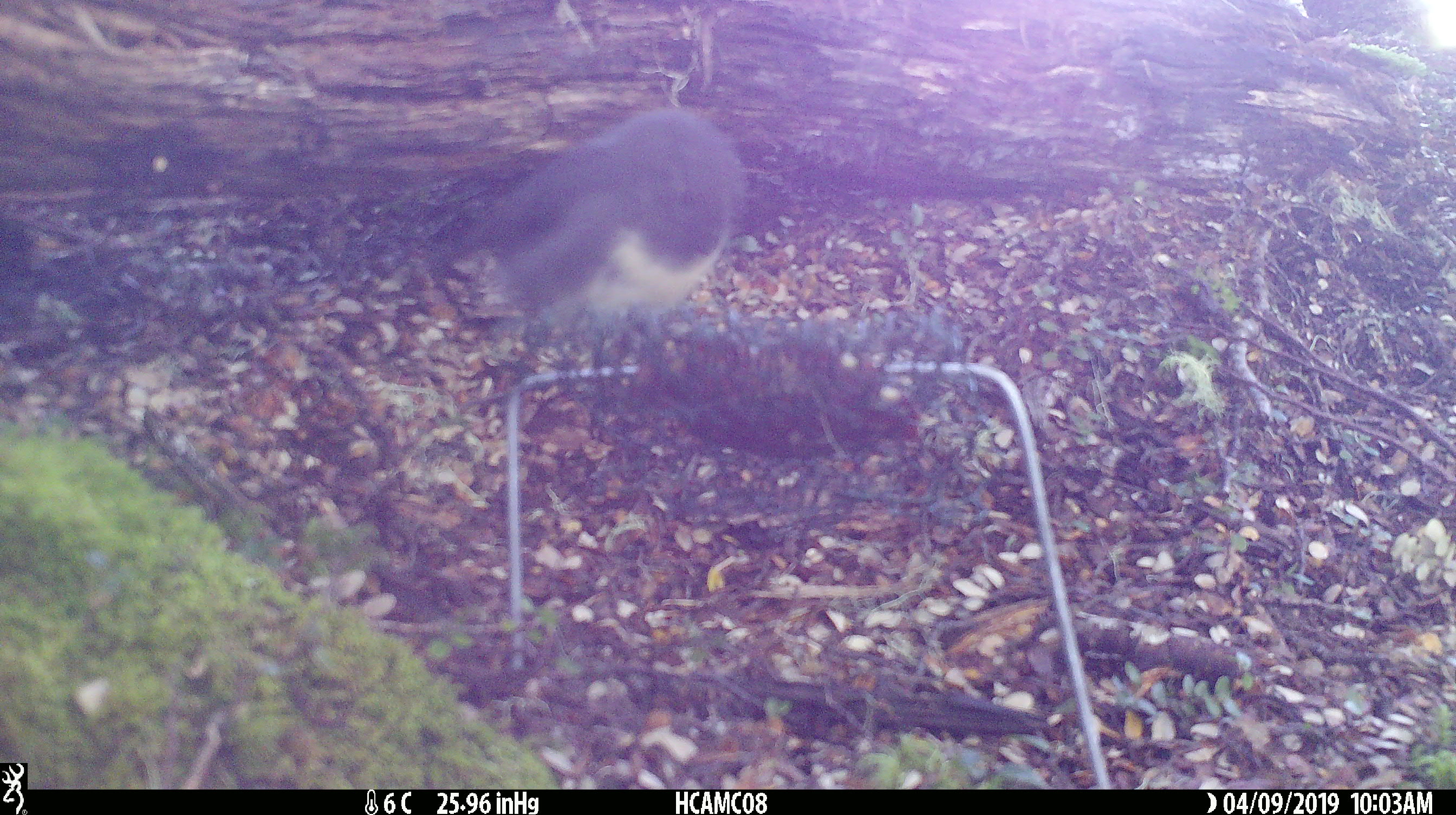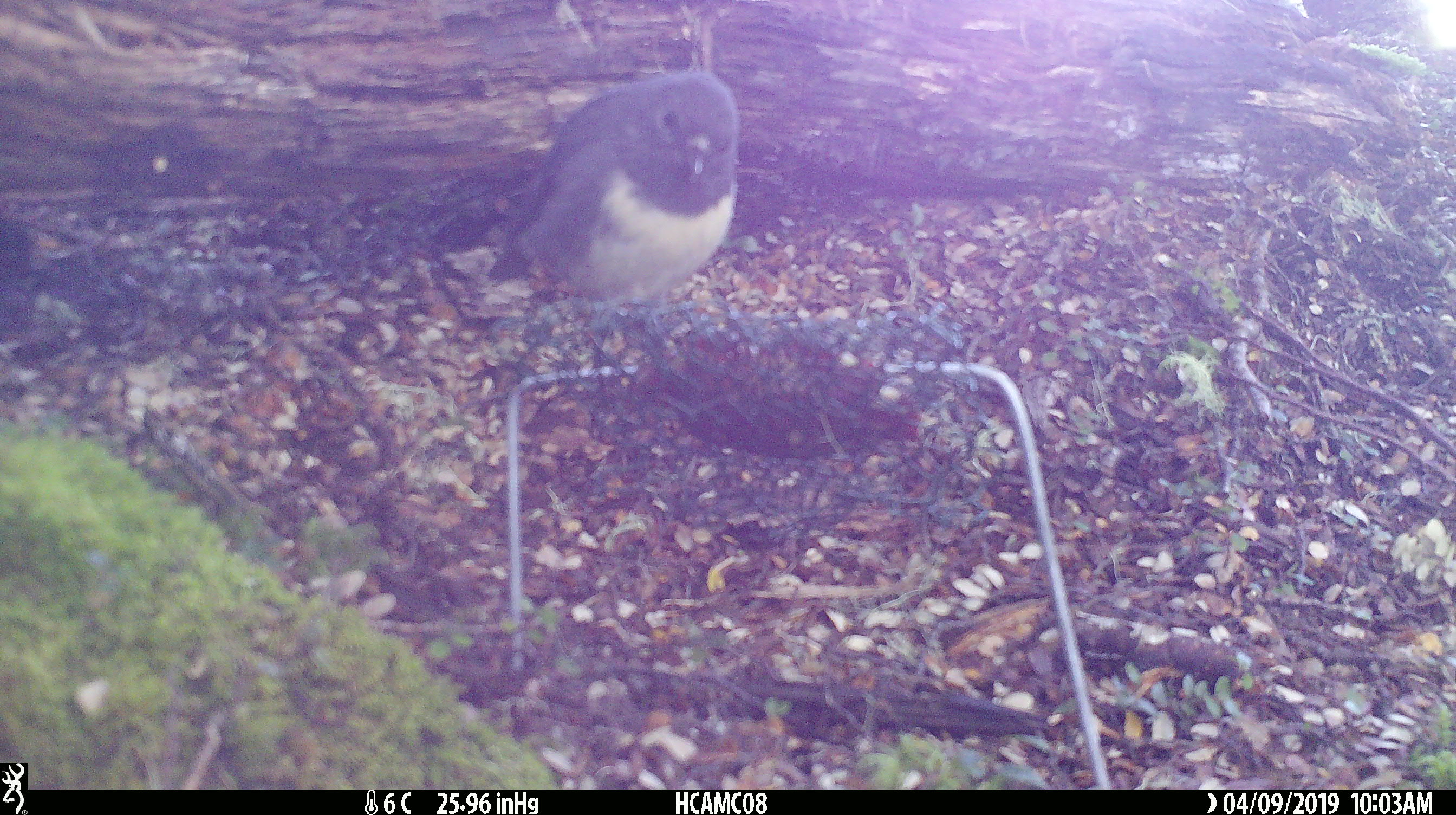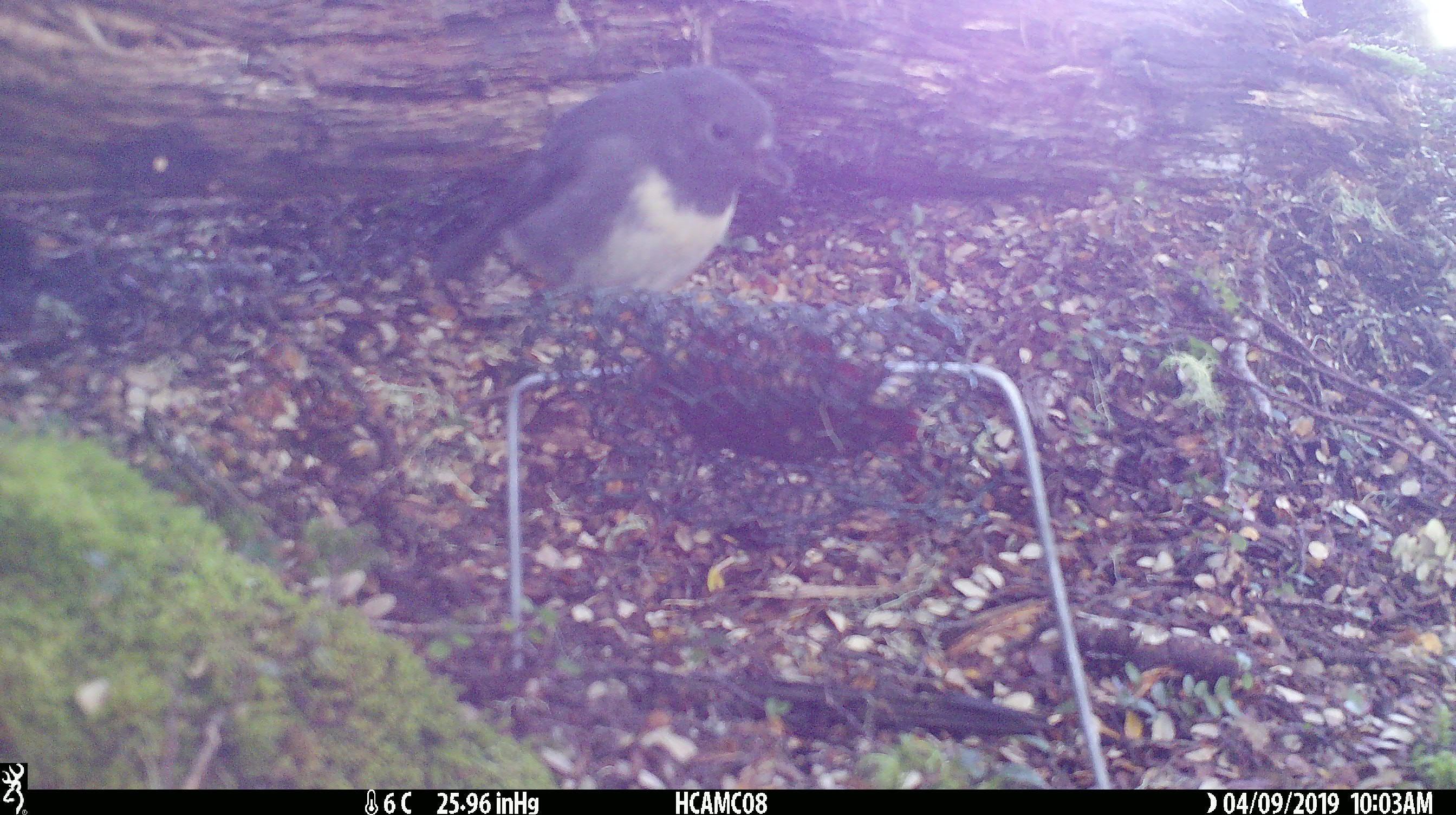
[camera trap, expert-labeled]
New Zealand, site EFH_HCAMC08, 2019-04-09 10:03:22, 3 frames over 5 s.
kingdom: Animalia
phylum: Chordata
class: Aves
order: Passeriformes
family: Petroicidae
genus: Petroica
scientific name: Petroica australis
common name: new zealand robin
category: robin